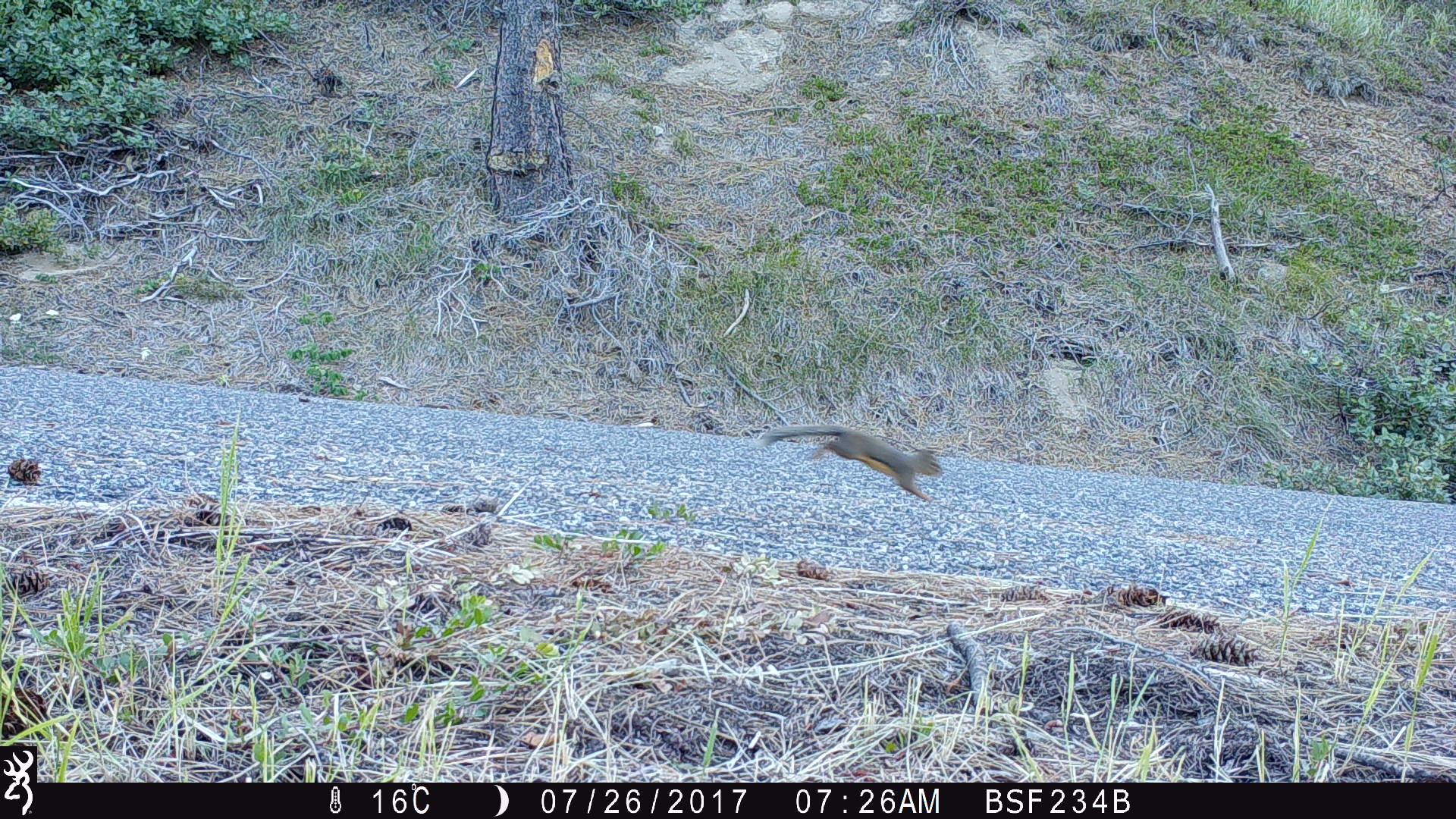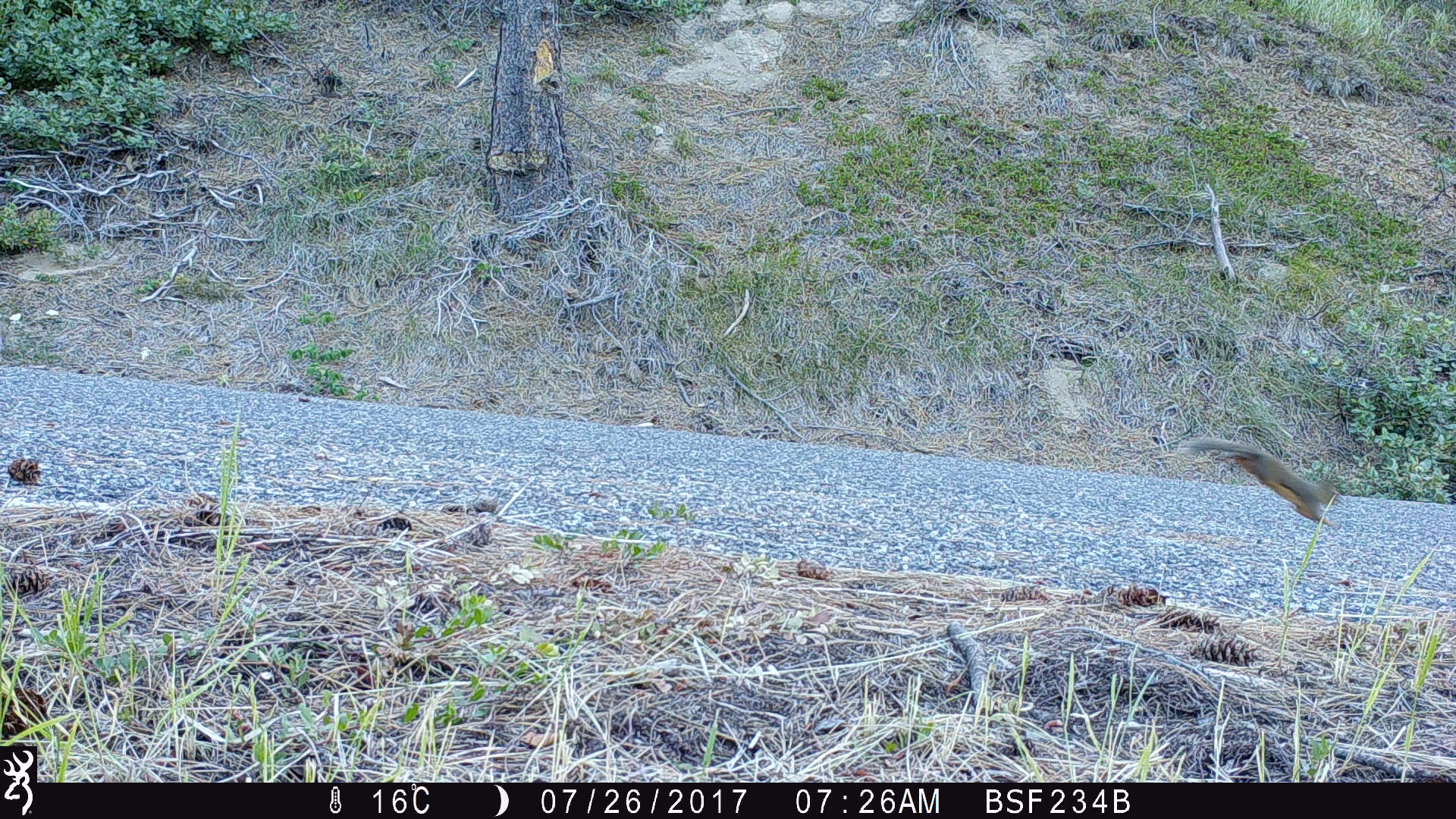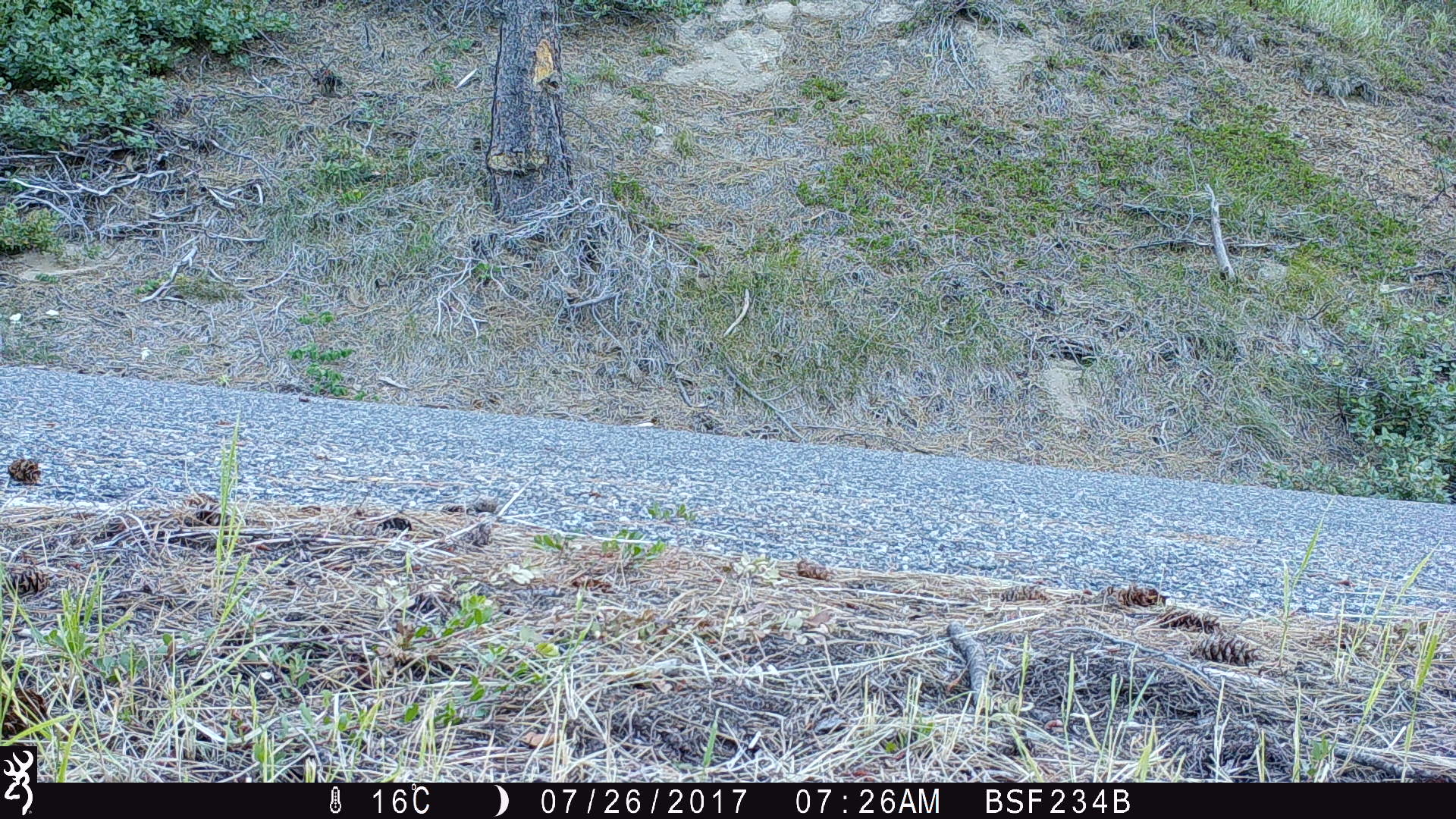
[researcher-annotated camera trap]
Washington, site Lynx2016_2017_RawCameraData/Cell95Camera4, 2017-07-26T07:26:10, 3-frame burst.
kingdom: Animalia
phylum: Chordata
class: Mammalia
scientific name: Mammalia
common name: small mammal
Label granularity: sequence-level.